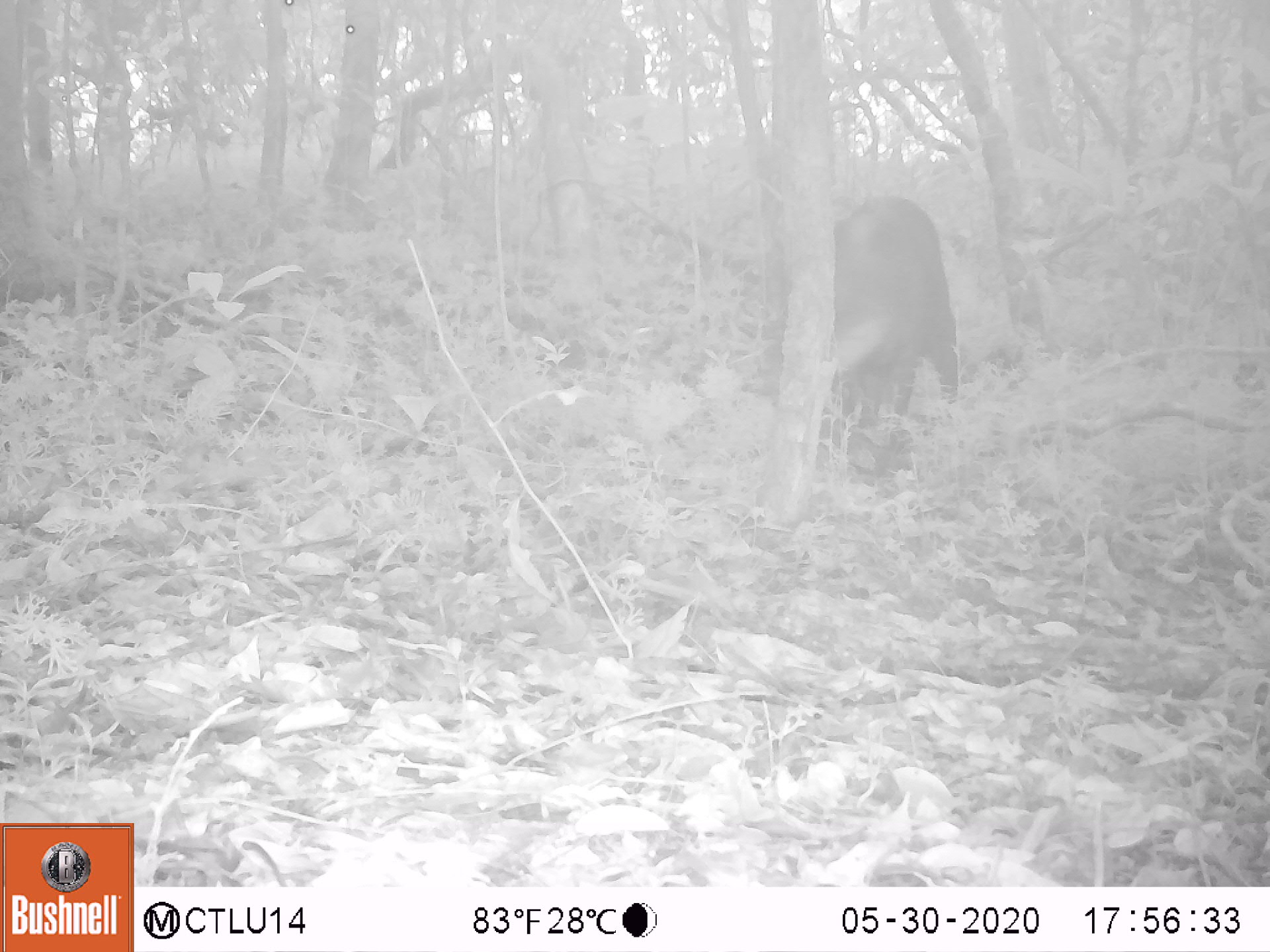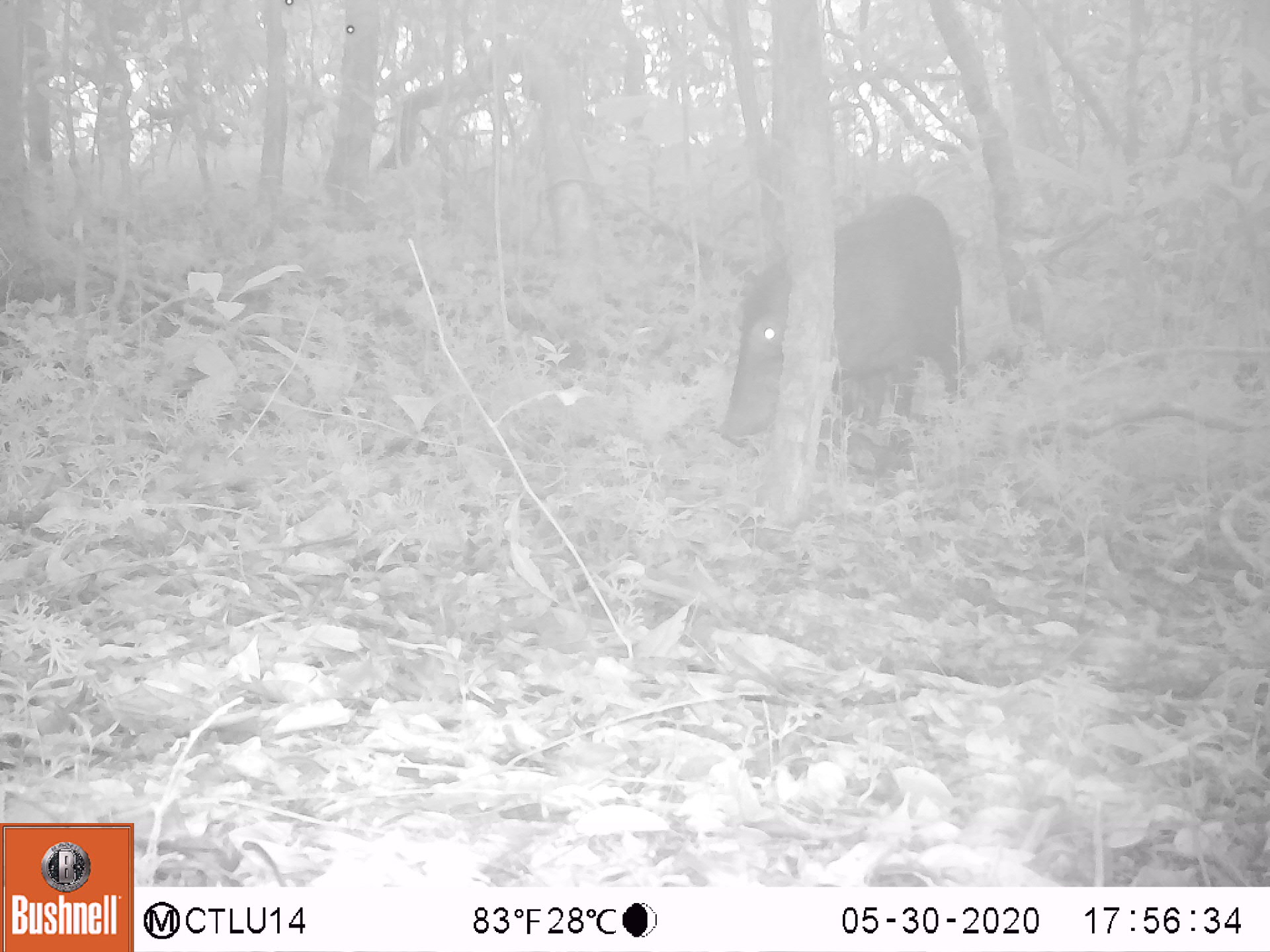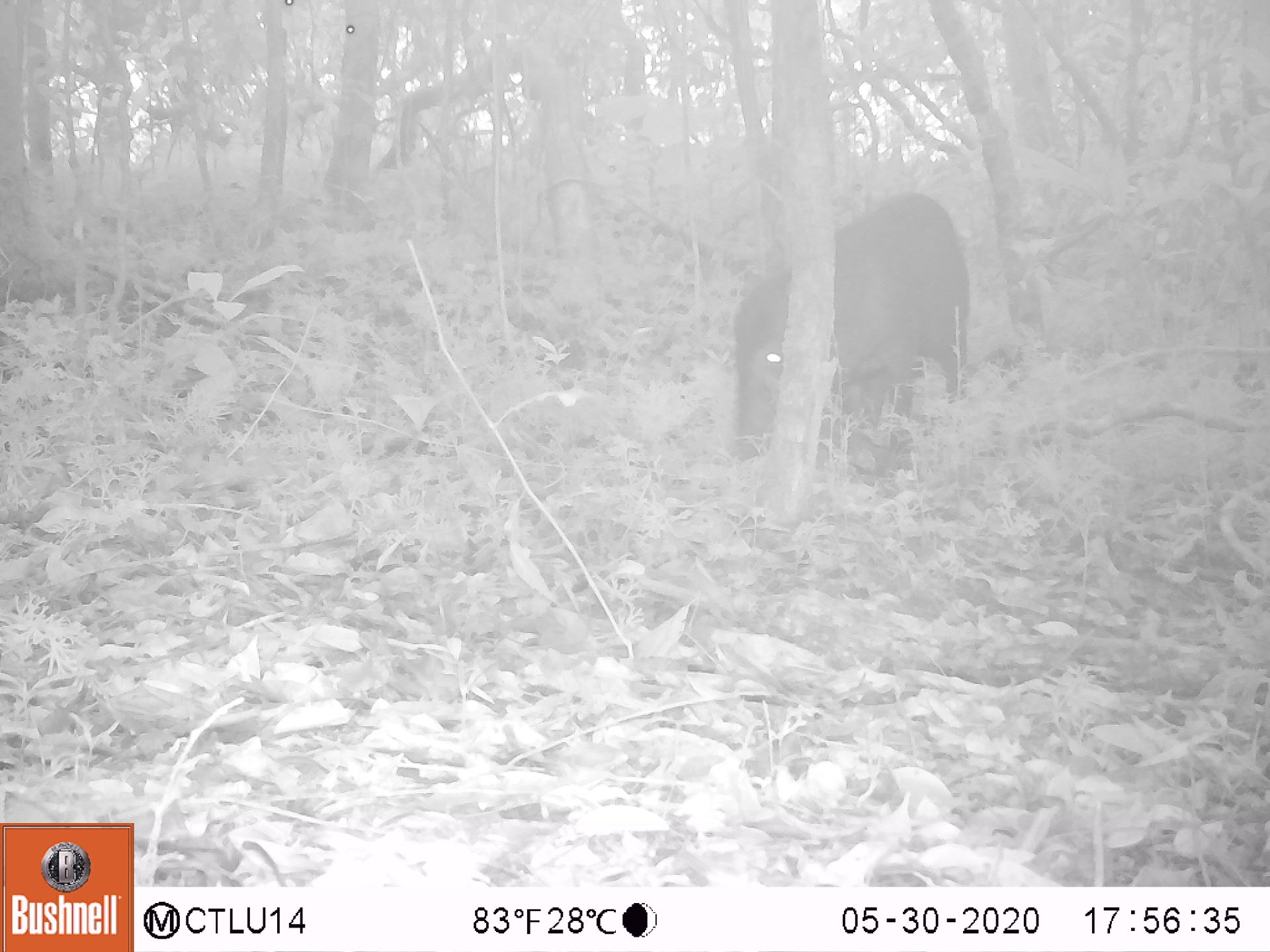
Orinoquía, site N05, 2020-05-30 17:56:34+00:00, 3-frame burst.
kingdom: Animalia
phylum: Chordata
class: Mammalia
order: Artiodactyla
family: Tayassuidae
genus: Tayassu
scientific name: Tayassu pecari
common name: white-lipped peccary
White-lipped peccary (Tayassu pecari).